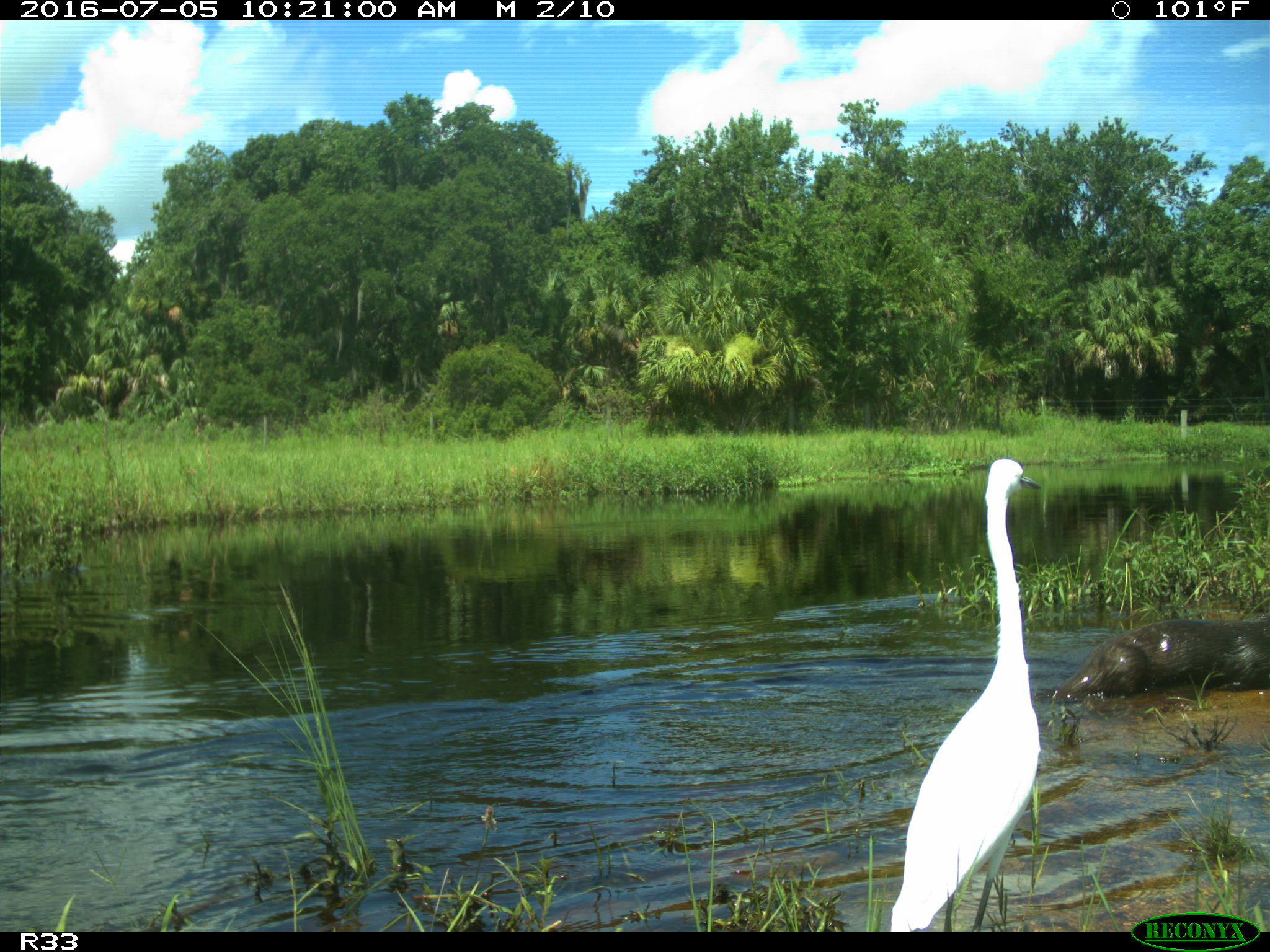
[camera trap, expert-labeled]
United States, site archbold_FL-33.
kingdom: Animalia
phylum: Chordata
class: Aves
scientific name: Aves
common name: birds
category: unidentified bird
Unidentified bird (birds) (Aves).